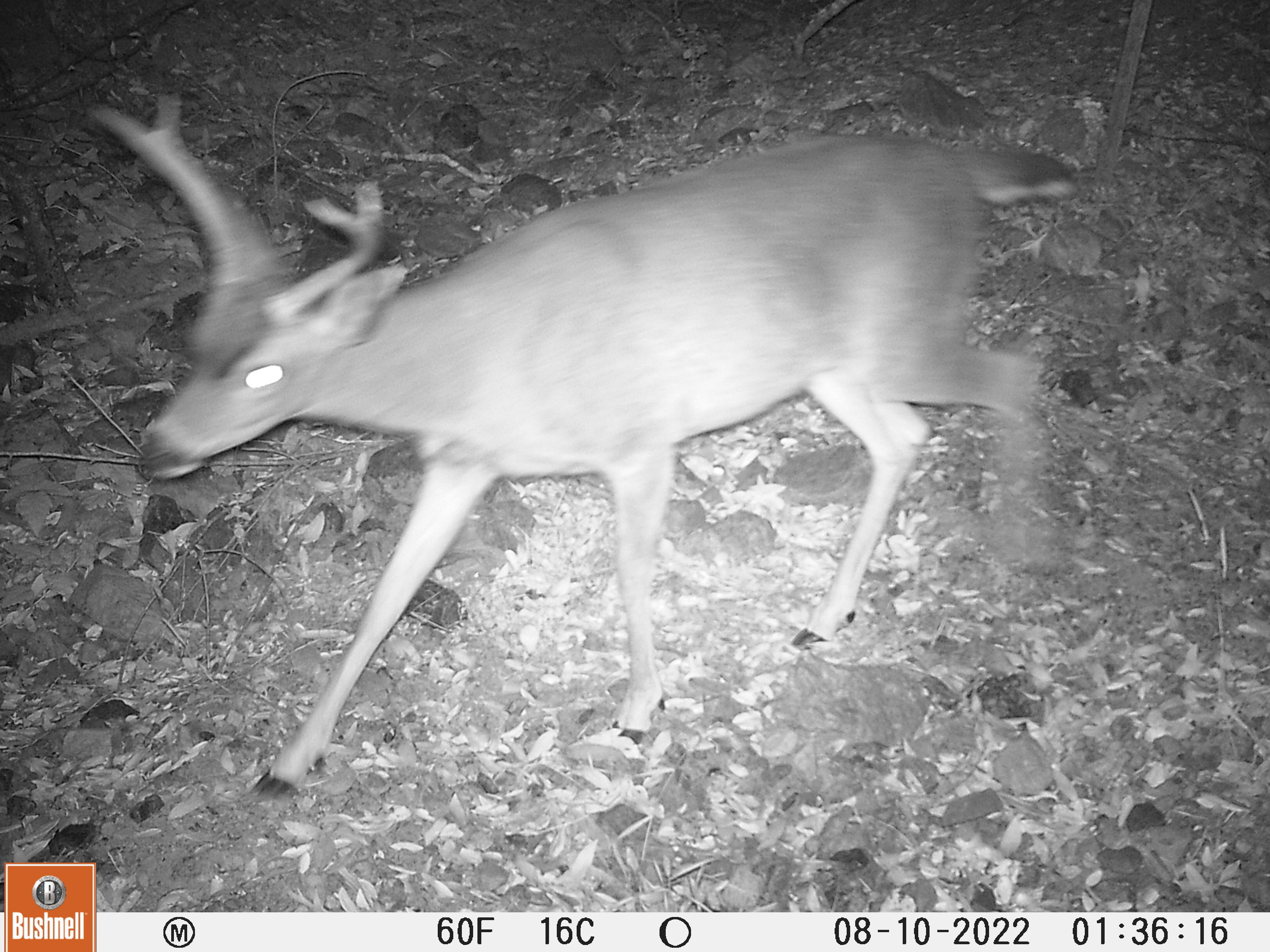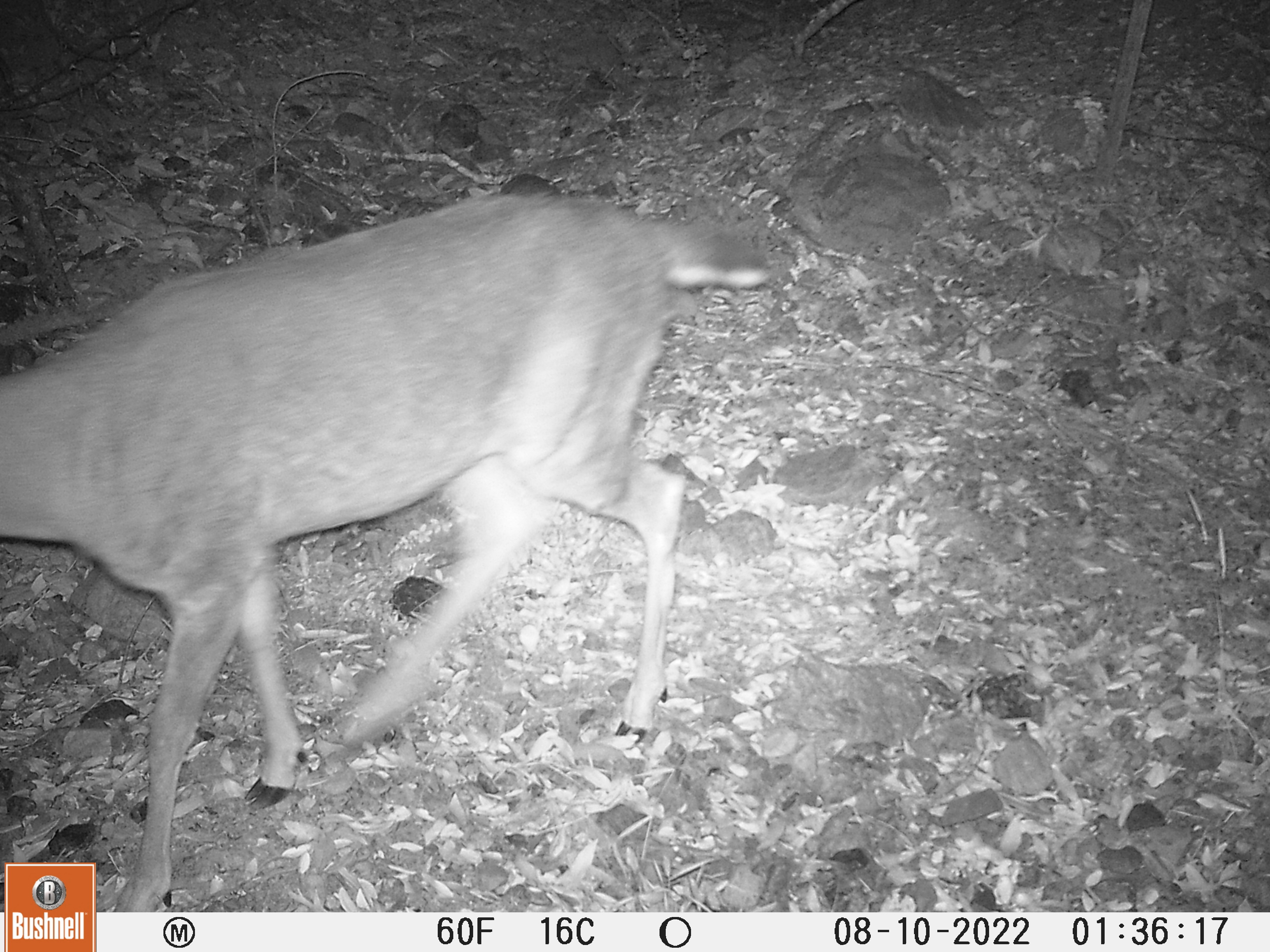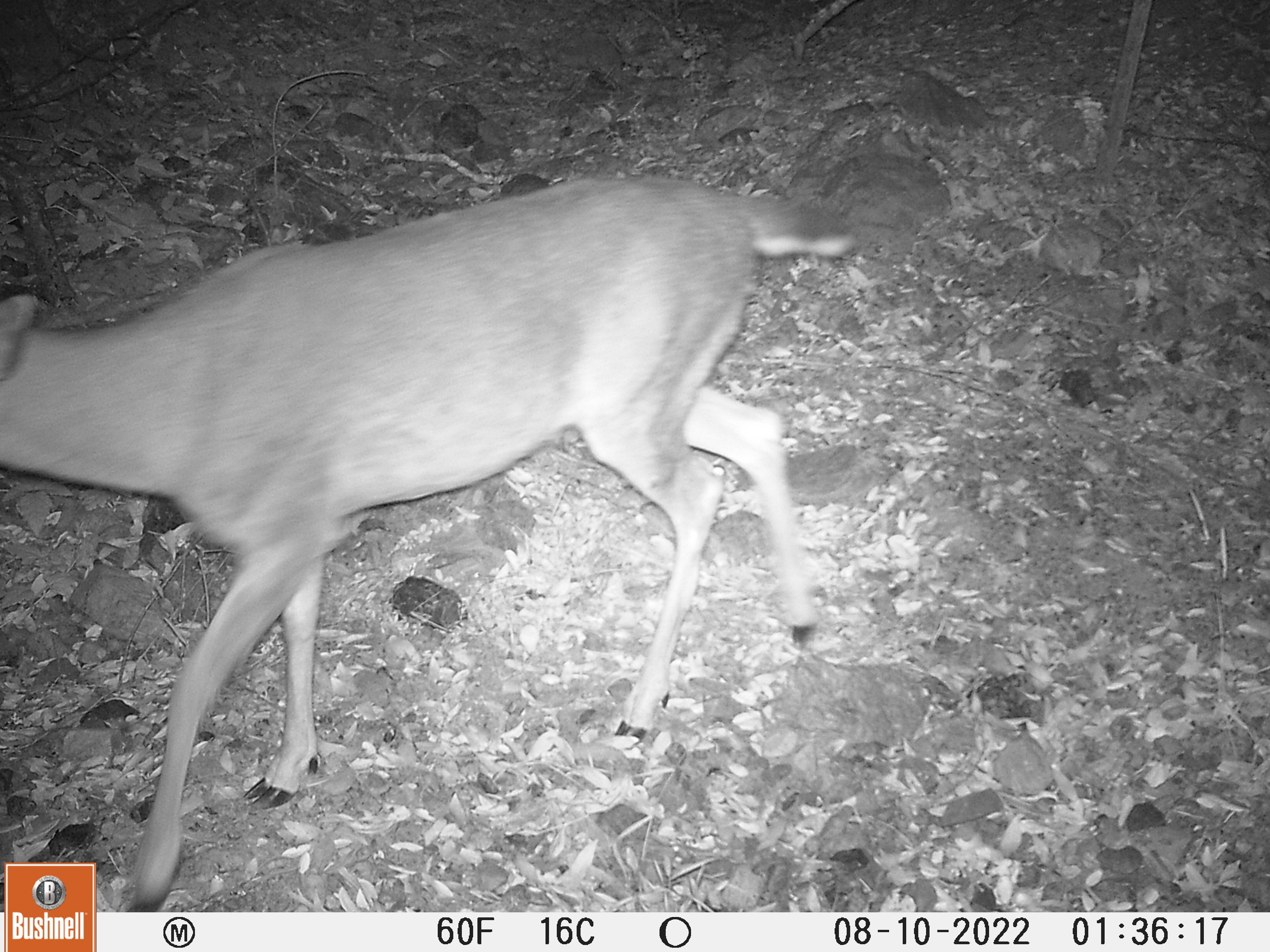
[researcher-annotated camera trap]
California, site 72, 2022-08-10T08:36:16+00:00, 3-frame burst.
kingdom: Animalia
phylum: Chordata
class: Mammalia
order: Artiodactyla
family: Cervidae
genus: Odocoileus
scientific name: Odocoileus hemionus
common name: mule deer